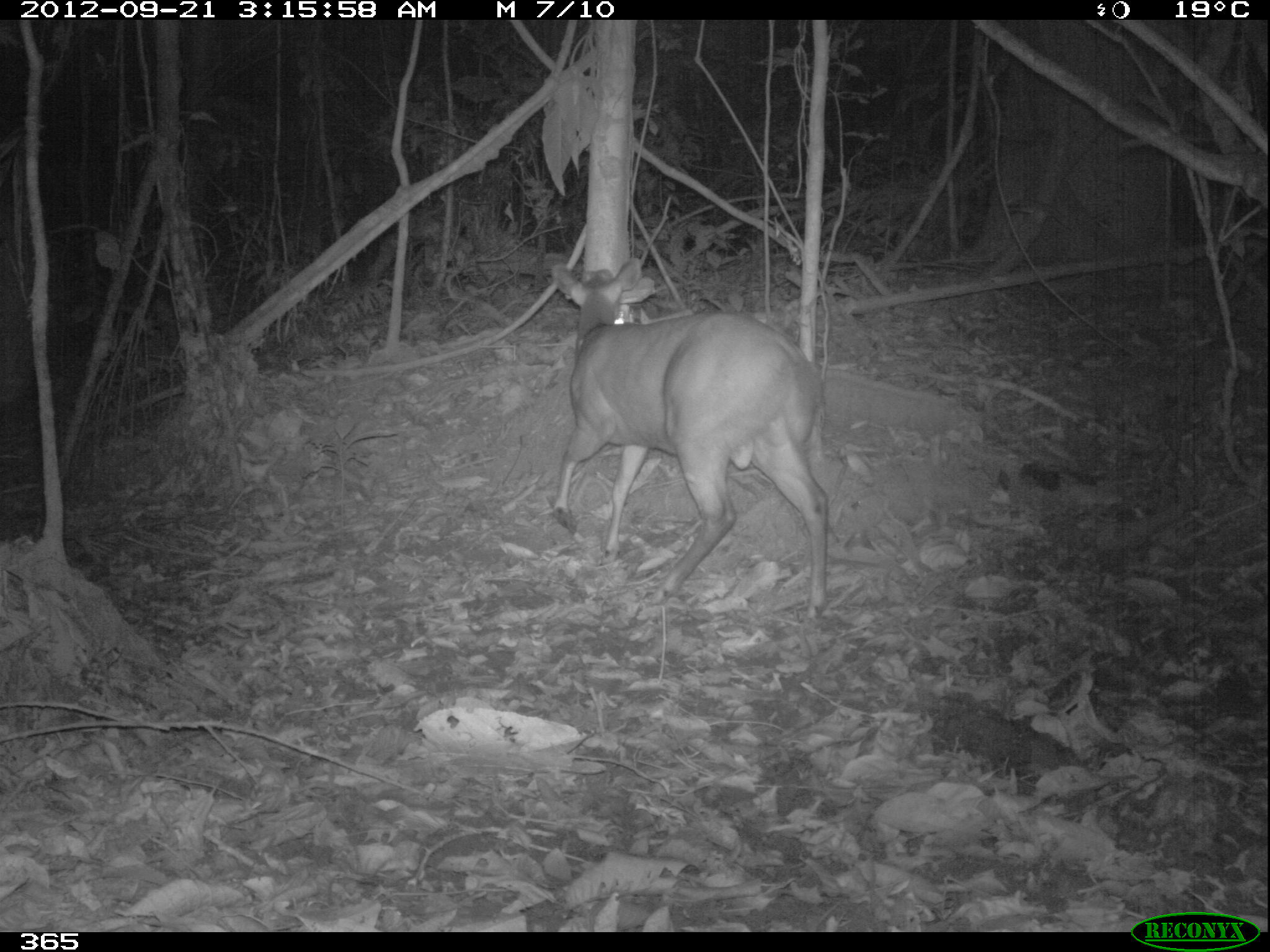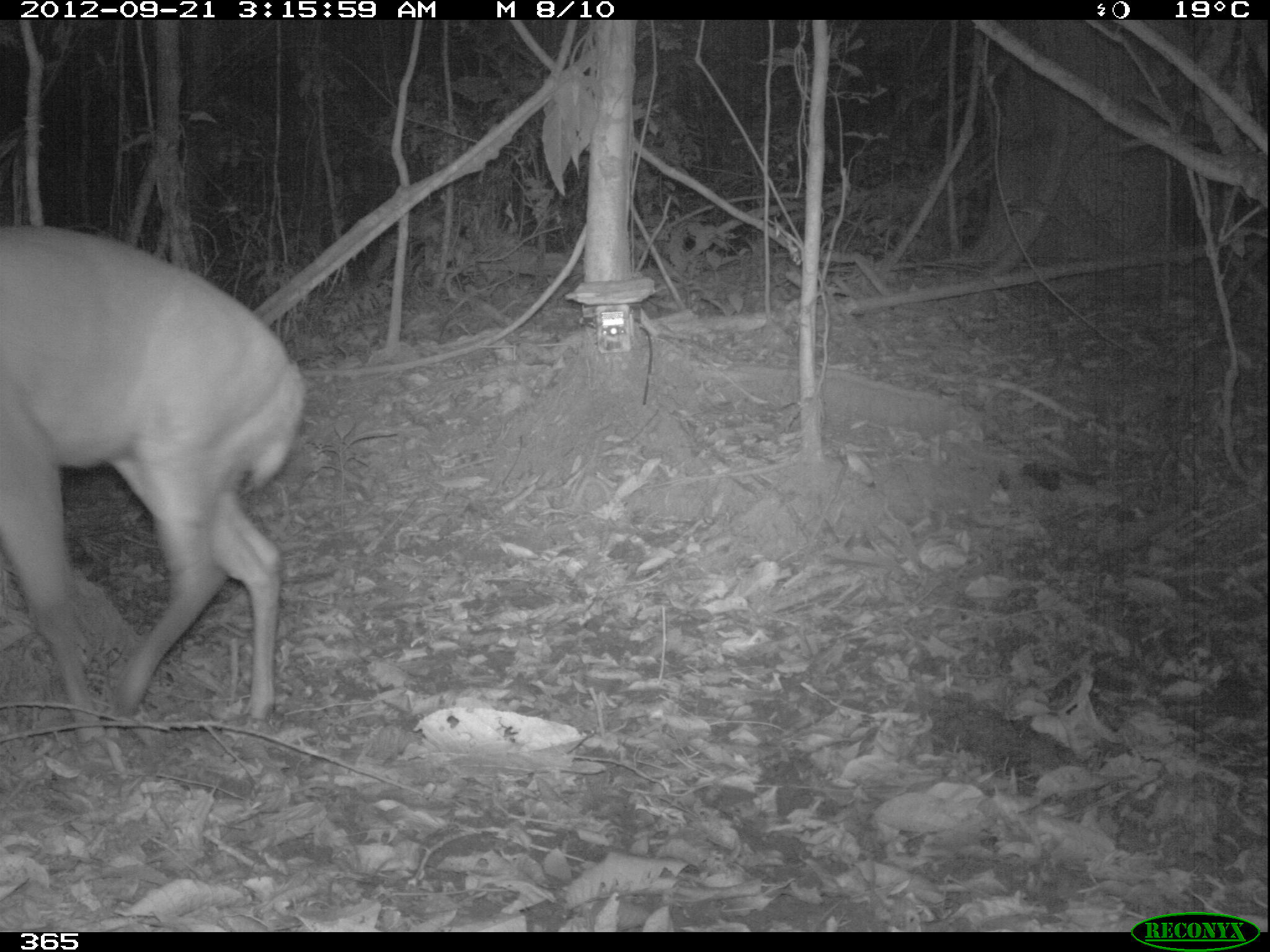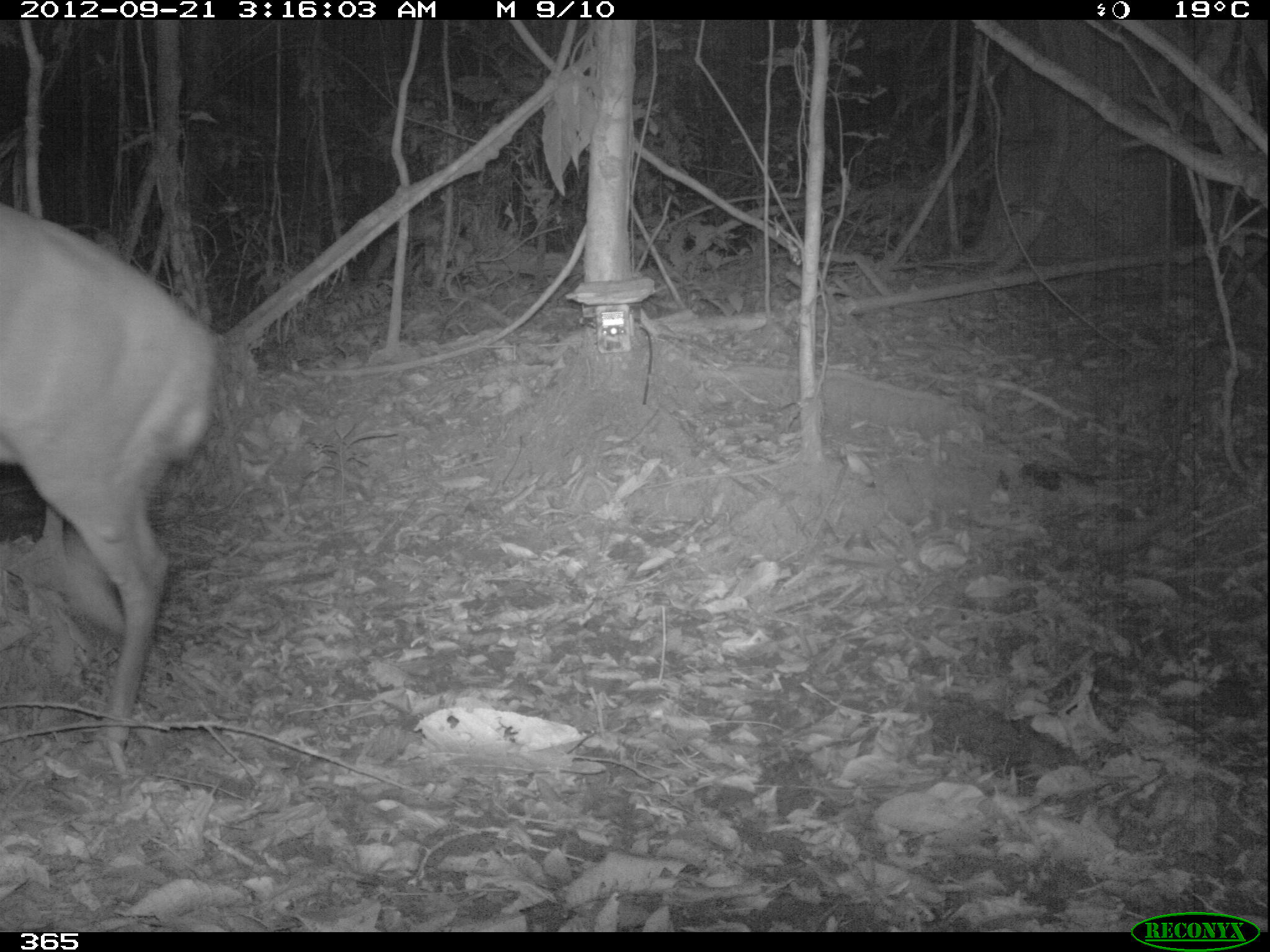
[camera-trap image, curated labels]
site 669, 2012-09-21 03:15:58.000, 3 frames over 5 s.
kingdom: Animalia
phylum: Chordata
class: Mammalia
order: Artiodactyla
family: Cervidae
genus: Mazama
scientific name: Mazama americana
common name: red brocket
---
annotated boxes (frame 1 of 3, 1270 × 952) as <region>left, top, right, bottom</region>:
mazama americana: <region>550, 257, 828, 621</region>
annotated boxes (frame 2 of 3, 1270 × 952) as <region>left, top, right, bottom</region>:
mazama americana: <region>0, 226, 306, 737</region>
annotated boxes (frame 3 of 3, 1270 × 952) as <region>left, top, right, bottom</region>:
mazama americana: <region>0, 202, 213, 742</region>